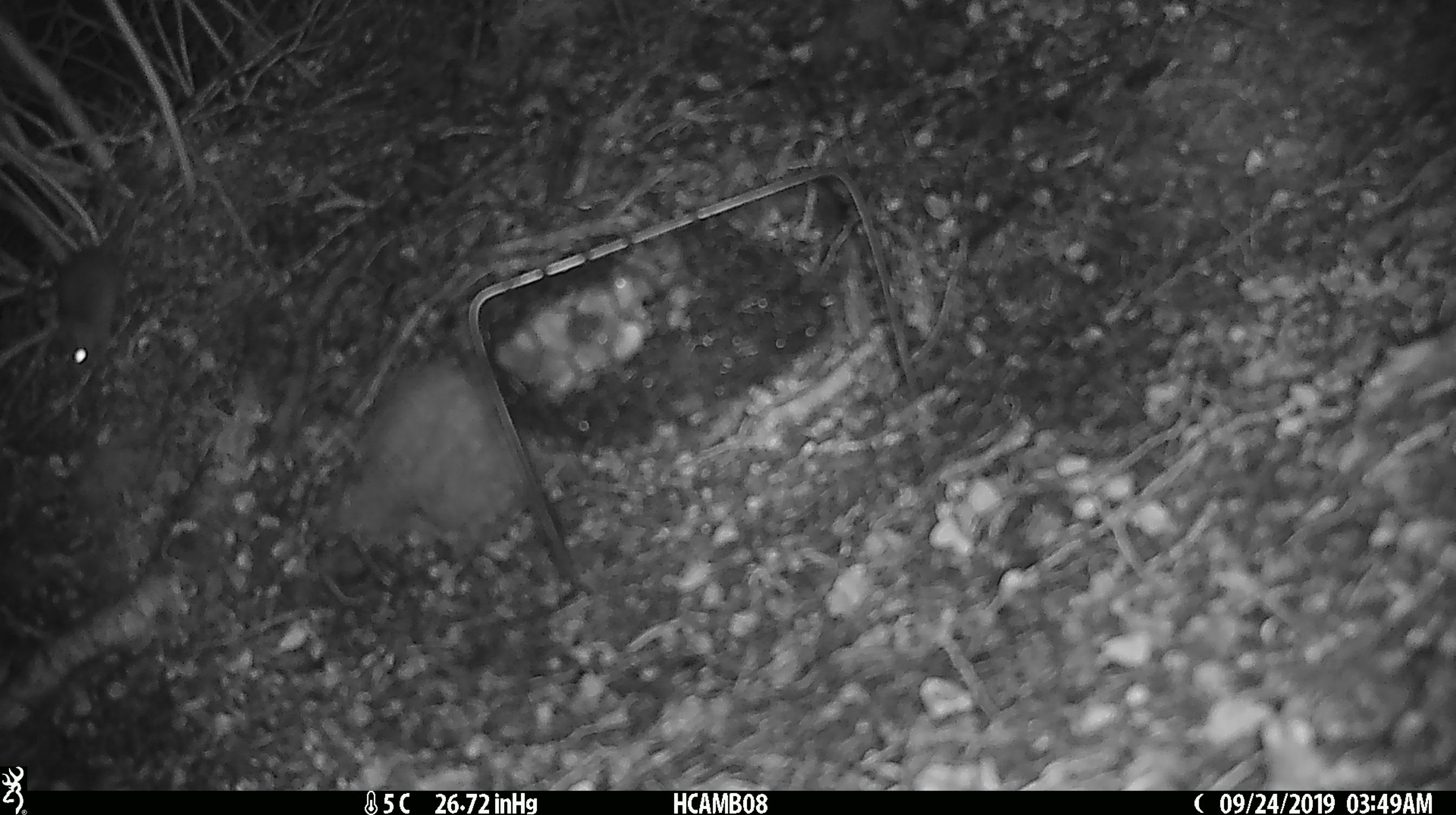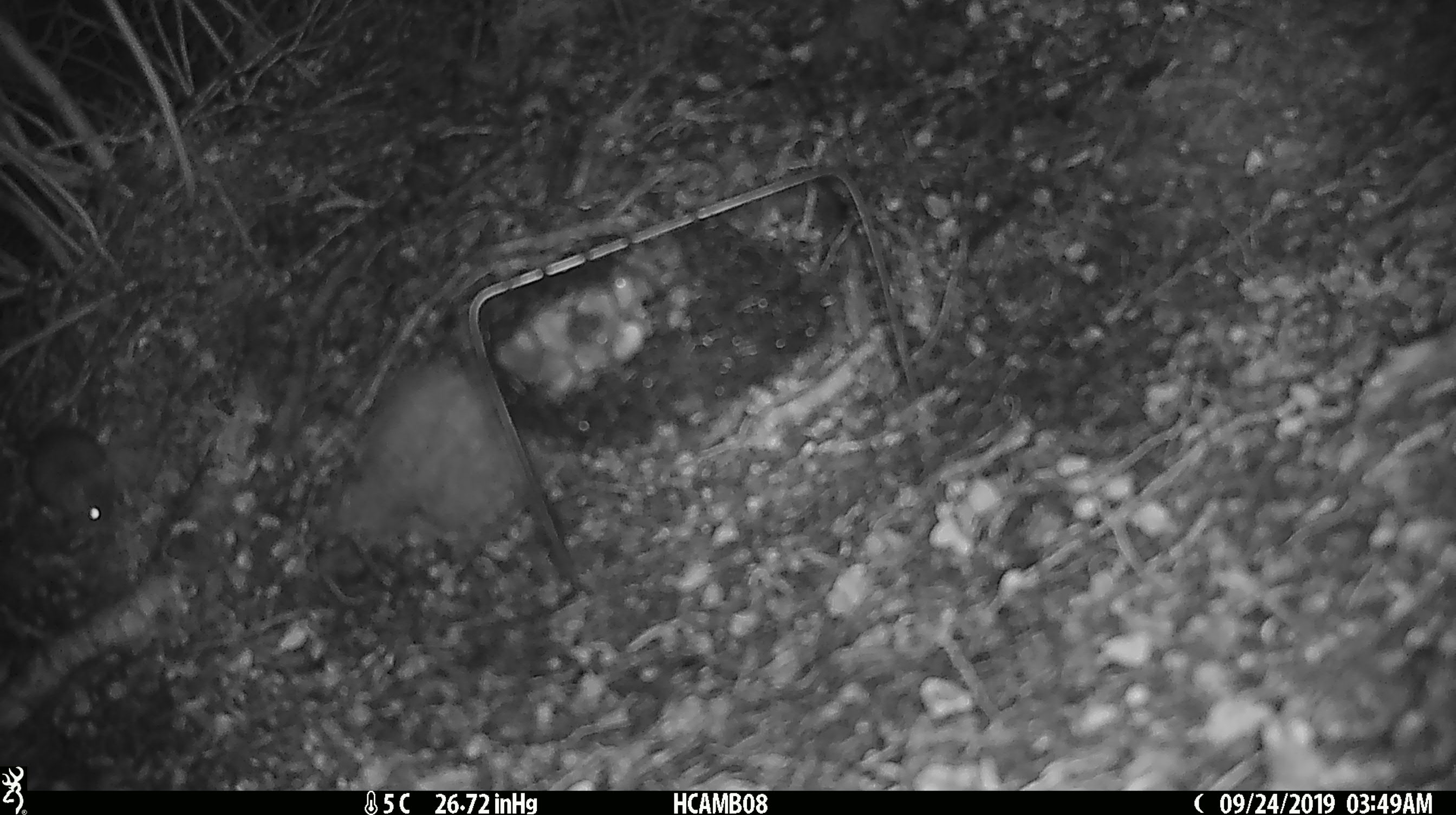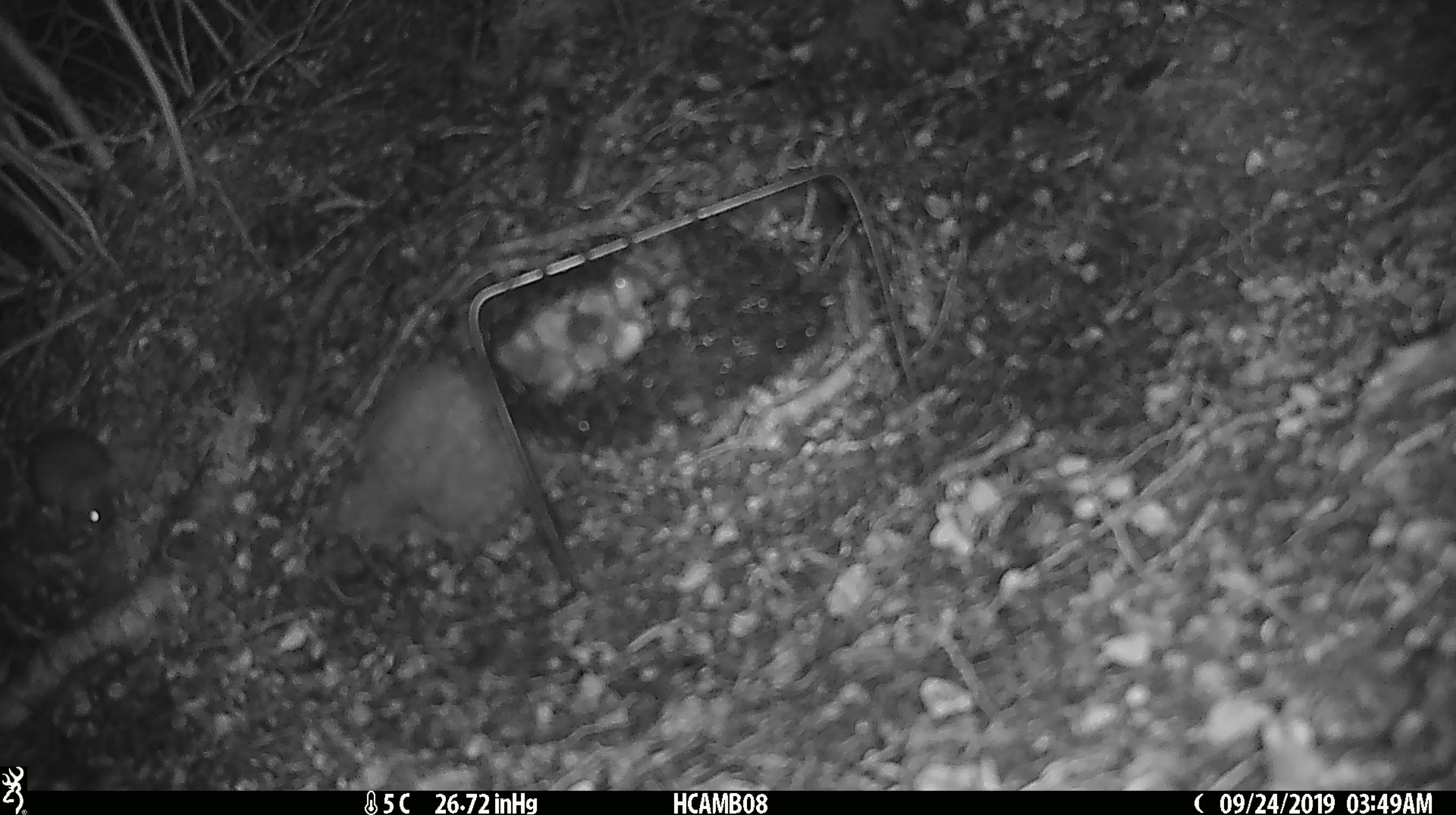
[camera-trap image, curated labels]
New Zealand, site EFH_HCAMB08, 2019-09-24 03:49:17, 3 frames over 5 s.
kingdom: Animalia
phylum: Chordata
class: Mammalia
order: Rodentia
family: Muridae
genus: Mus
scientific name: Mus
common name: mouse